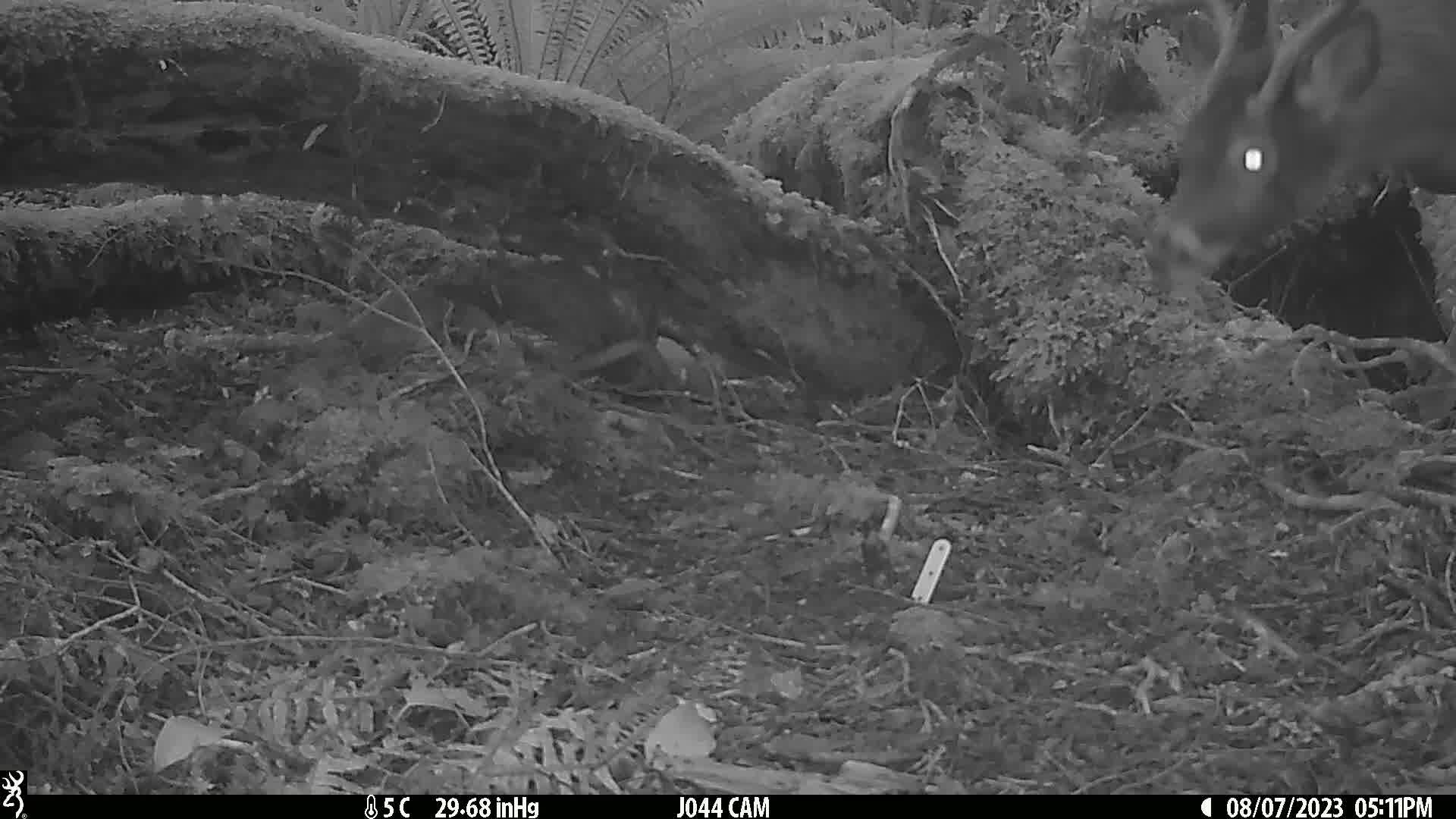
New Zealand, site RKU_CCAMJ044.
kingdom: Animalia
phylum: Chordata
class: Mammalia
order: Artiodactyla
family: Cervidae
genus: Odocoileus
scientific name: Odocoileus virginianus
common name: white-tailed deer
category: white tailed deer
White tailed deer (white-tailed deer) (Odocoileus virginianus).